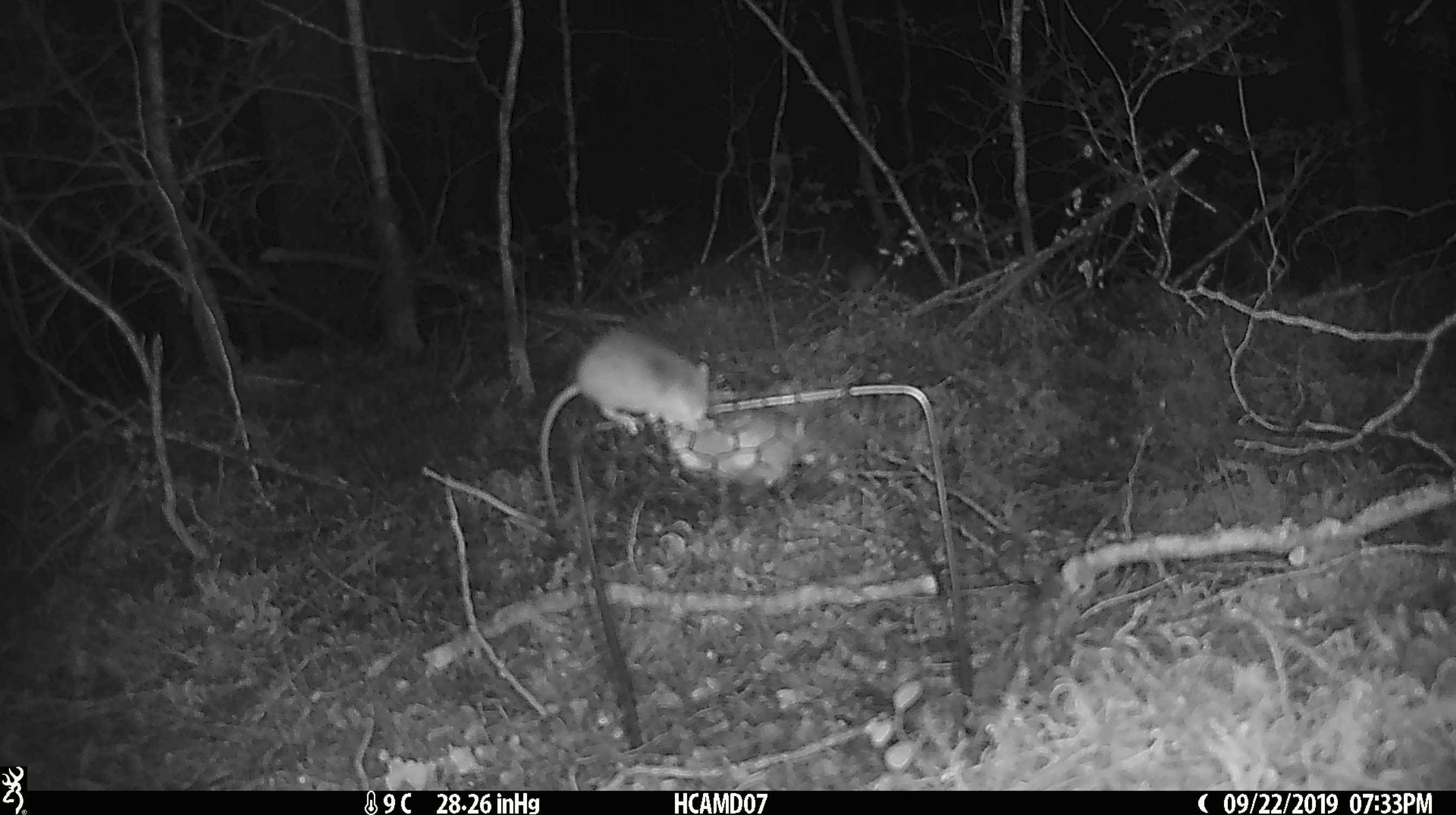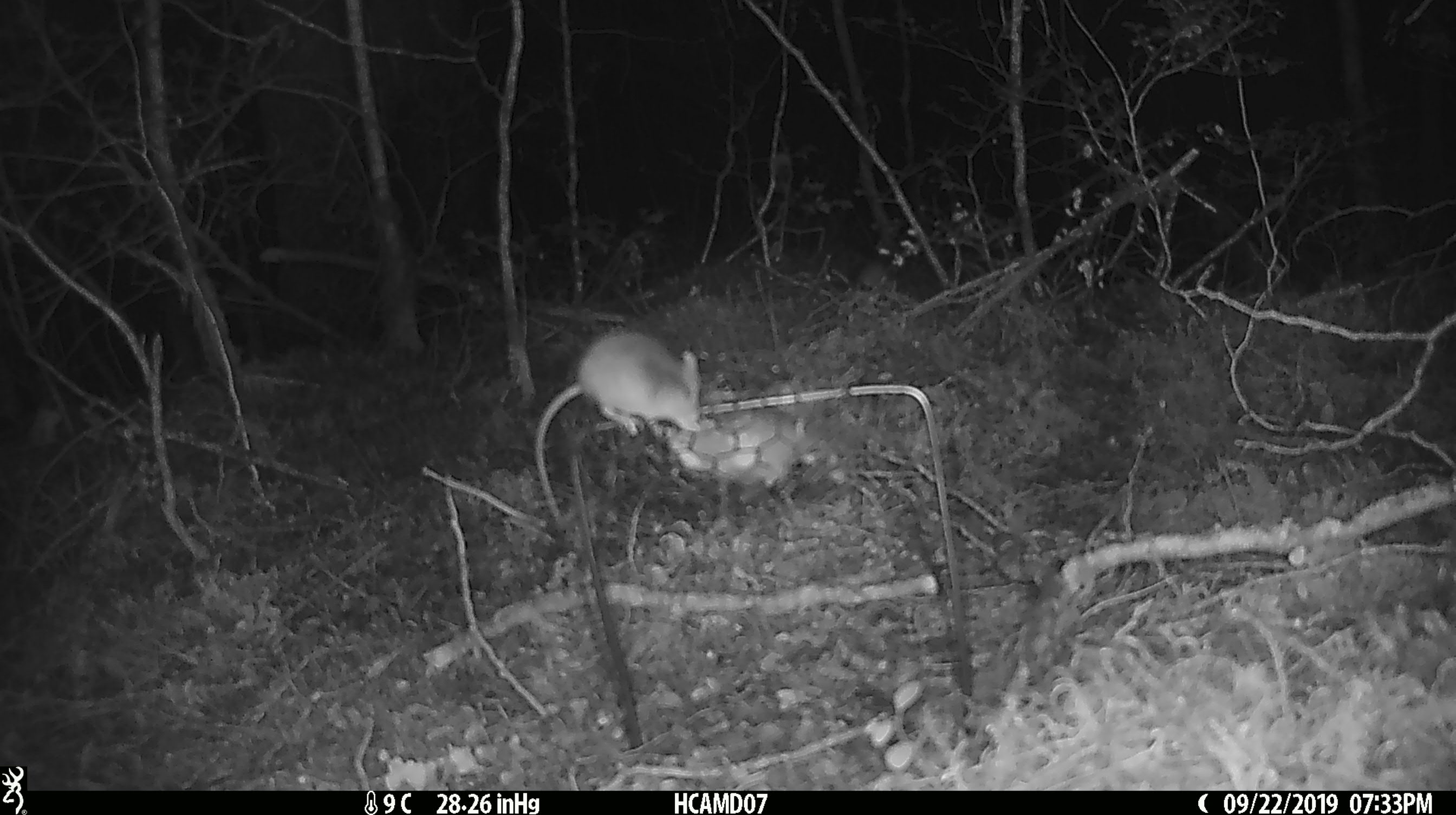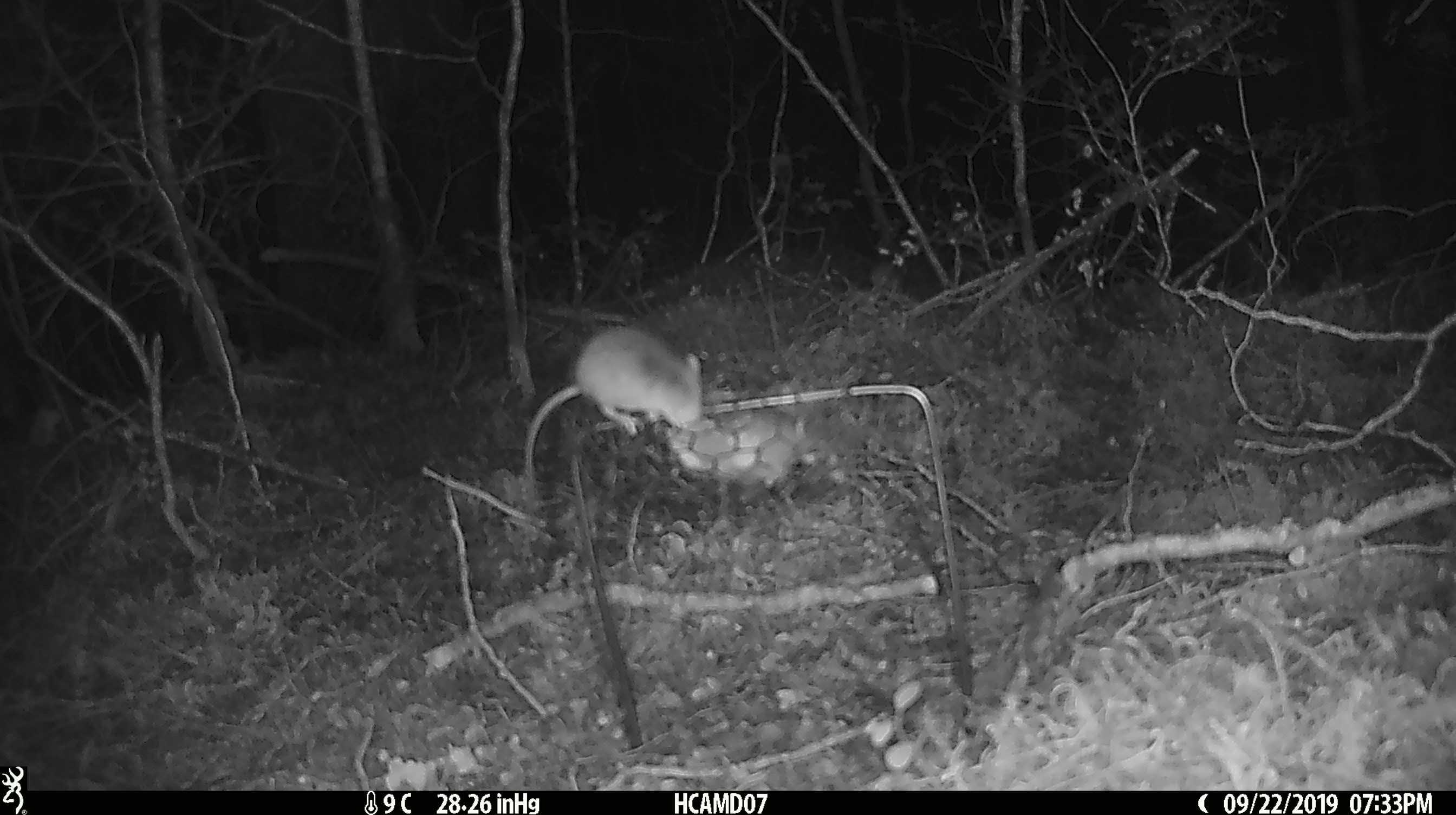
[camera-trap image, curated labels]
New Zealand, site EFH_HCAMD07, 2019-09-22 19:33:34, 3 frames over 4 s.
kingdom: Animalia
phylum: Chordata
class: Mammalia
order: Rodentia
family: Muridae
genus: Mus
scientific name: Mus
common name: mouse